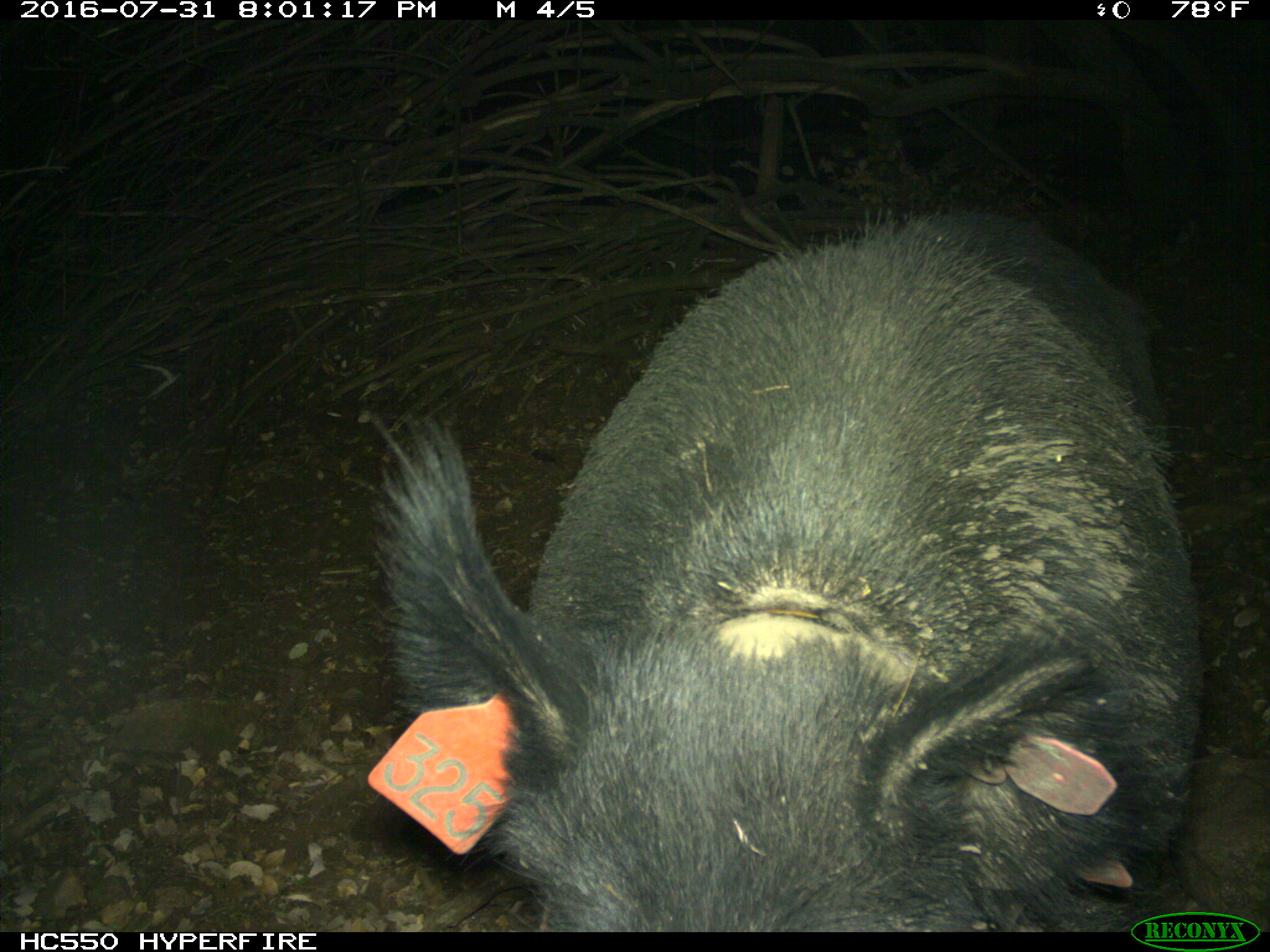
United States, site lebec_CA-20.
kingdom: Animalia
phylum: Chordata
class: Mammalia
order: Artiodactyla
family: Suidae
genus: Sus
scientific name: Sus scrofa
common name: wild boar